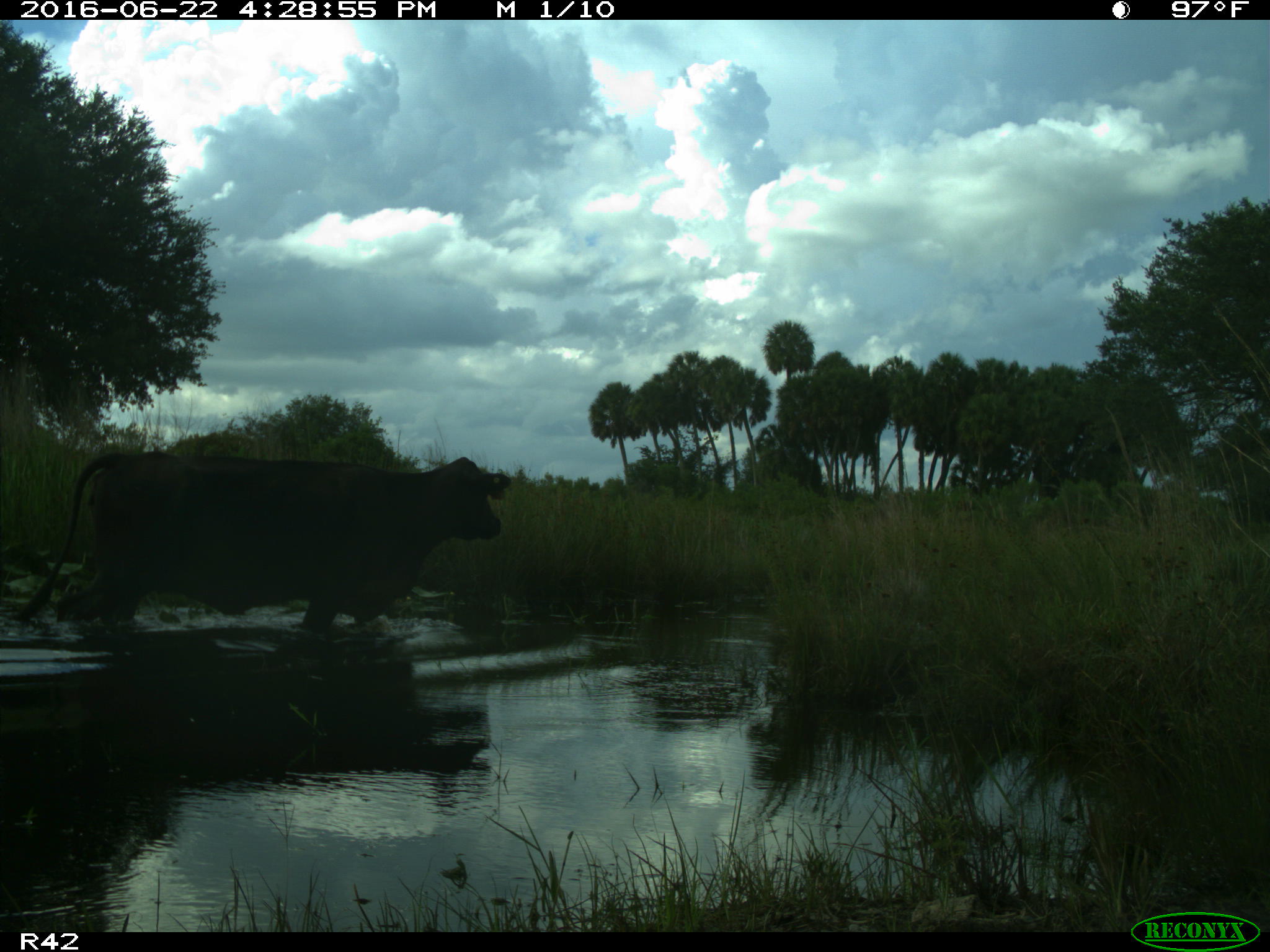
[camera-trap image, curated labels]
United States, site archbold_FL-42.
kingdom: Animalia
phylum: Chordata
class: Mammalia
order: Artiodactyla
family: Bovidae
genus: Bos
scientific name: Bos taurus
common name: domestic cow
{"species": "Bos taurus (domestic cow)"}